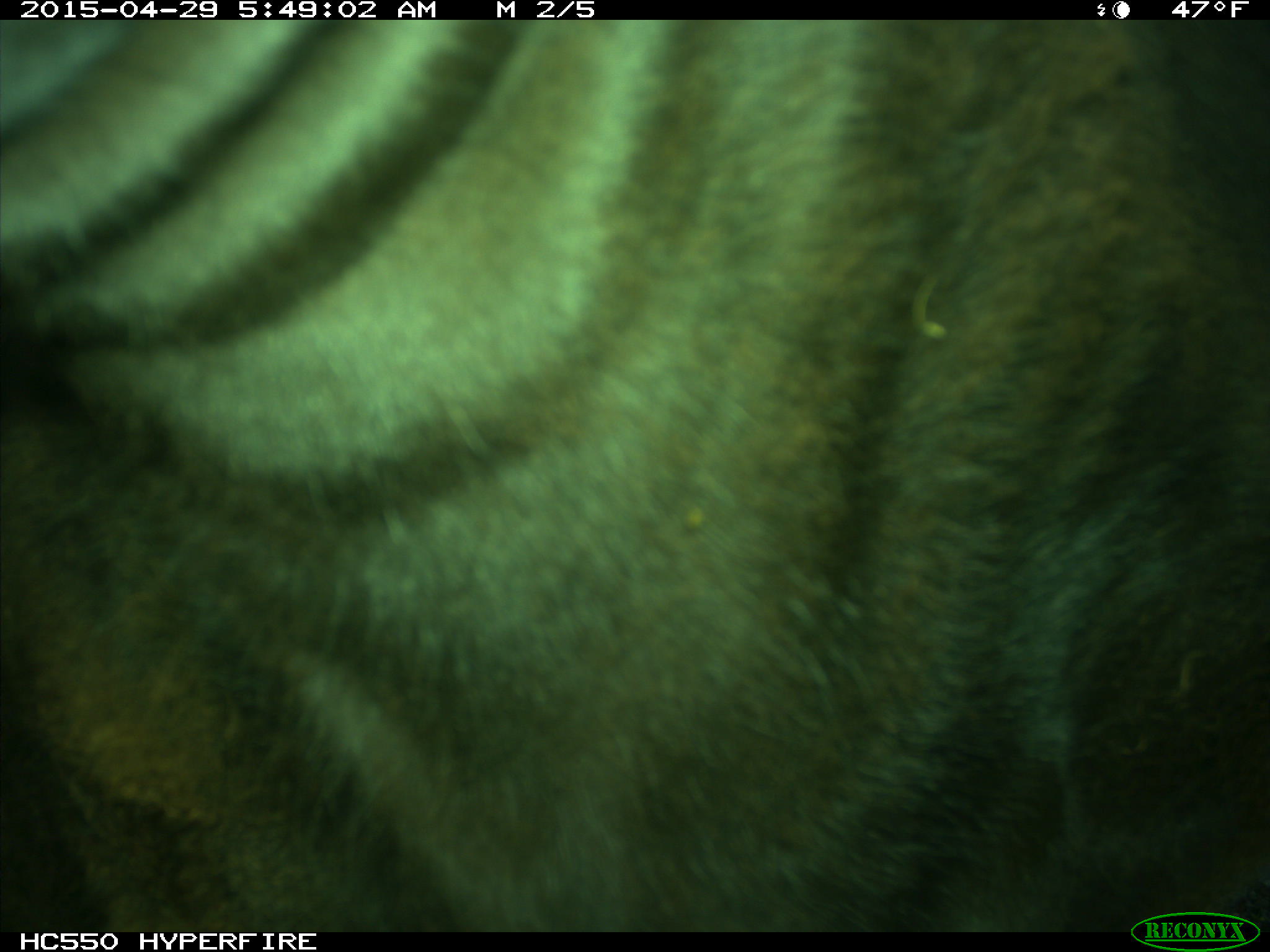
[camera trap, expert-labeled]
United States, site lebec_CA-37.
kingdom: Animalia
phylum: Chordata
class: Mammalia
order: Artiodactyla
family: Bovidae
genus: Bos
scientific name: Bos taurus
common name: domestic cow